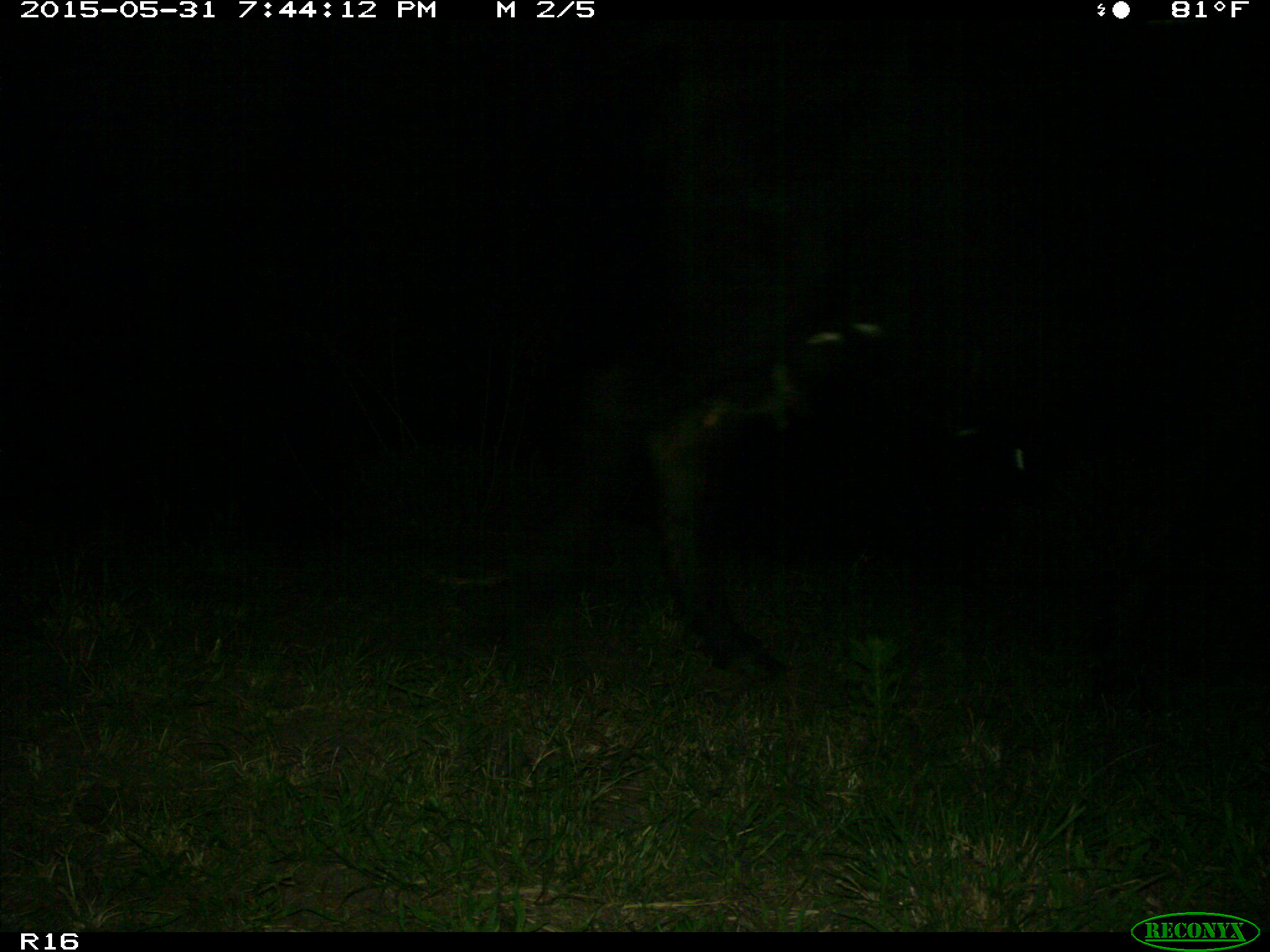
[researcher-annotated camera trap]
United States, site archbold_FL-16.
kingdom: Animalia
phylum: Chordata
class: Mammalia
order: Artiodactyla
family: Bovidae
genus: Bos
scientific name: Bos taurus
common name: domestic cow